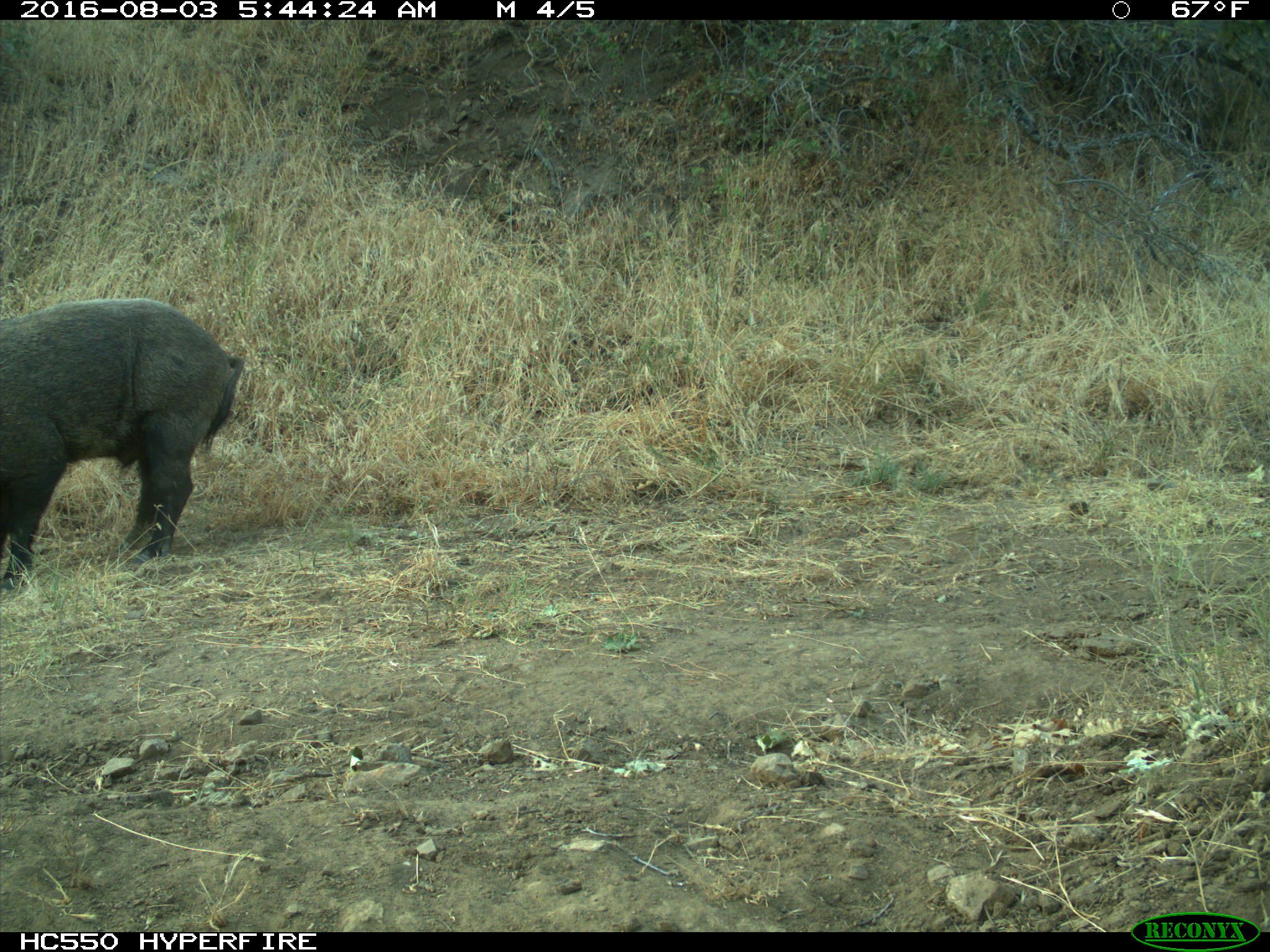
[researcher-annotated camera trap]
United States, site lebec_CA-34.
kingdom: Animalia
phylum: Chordata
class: Mammalia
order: Artiodactyla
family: Suidae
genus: Sus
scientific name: Sus scrofa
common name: wild boar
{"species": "Sus scrofa (wild boar)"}